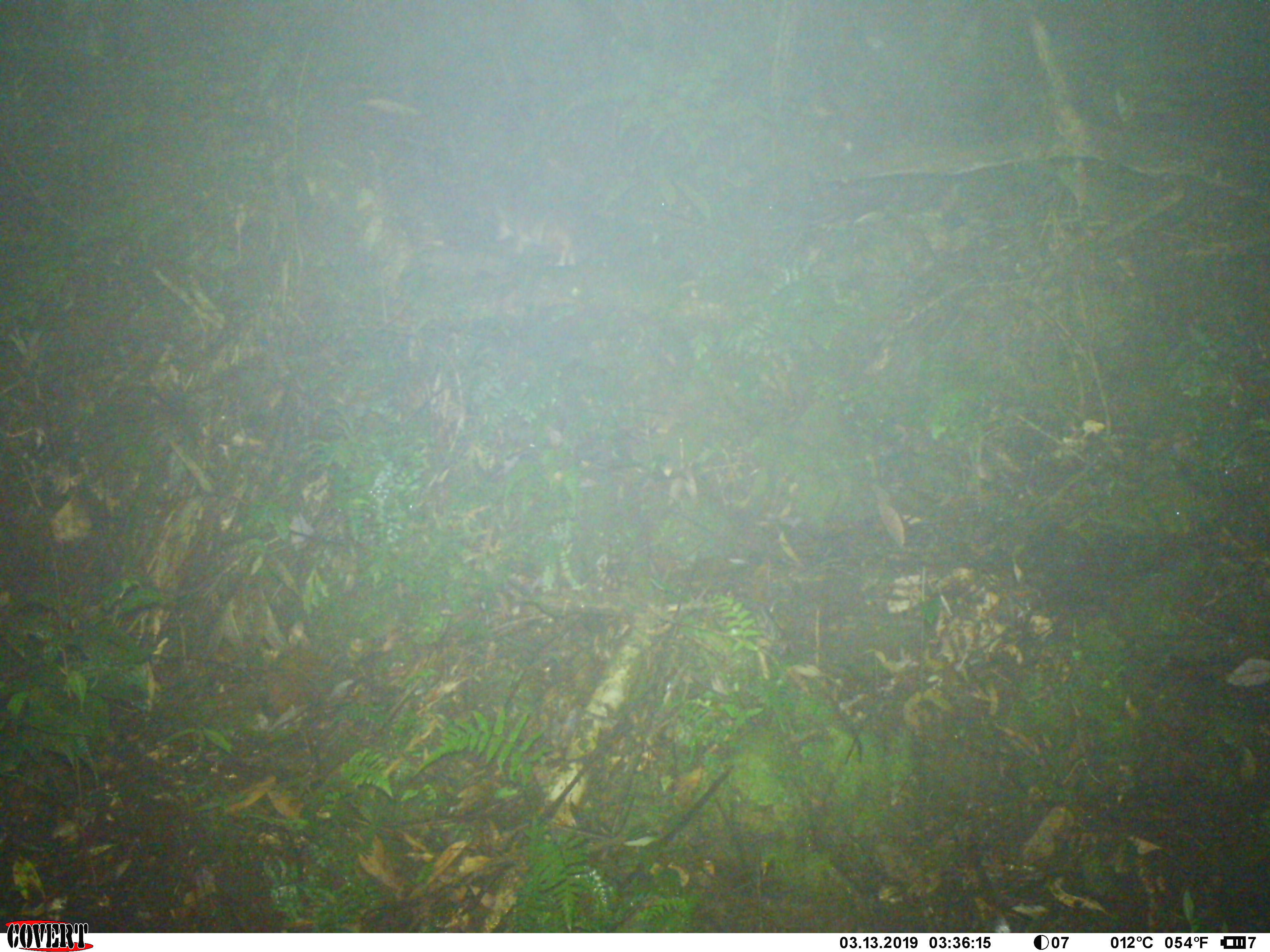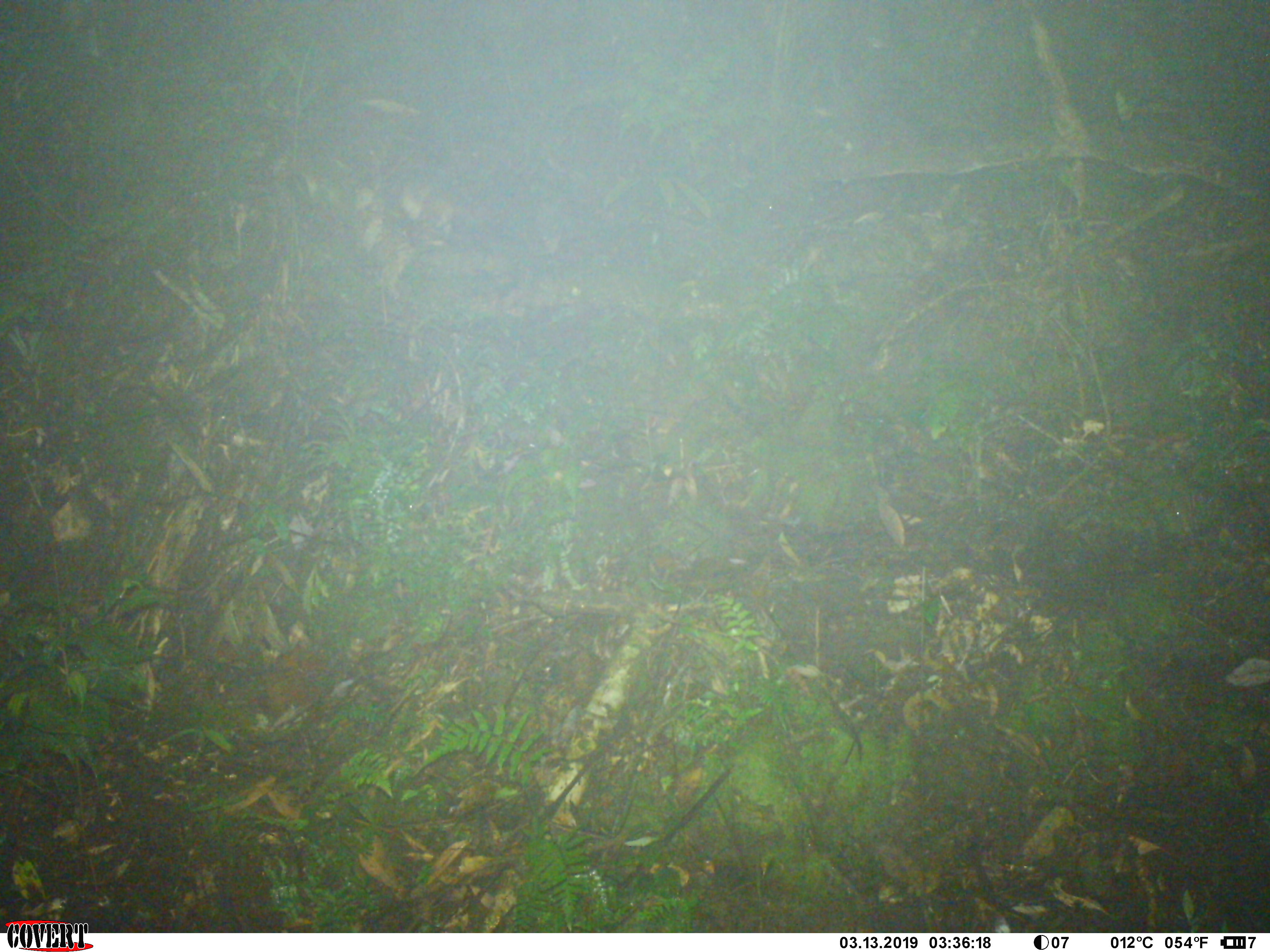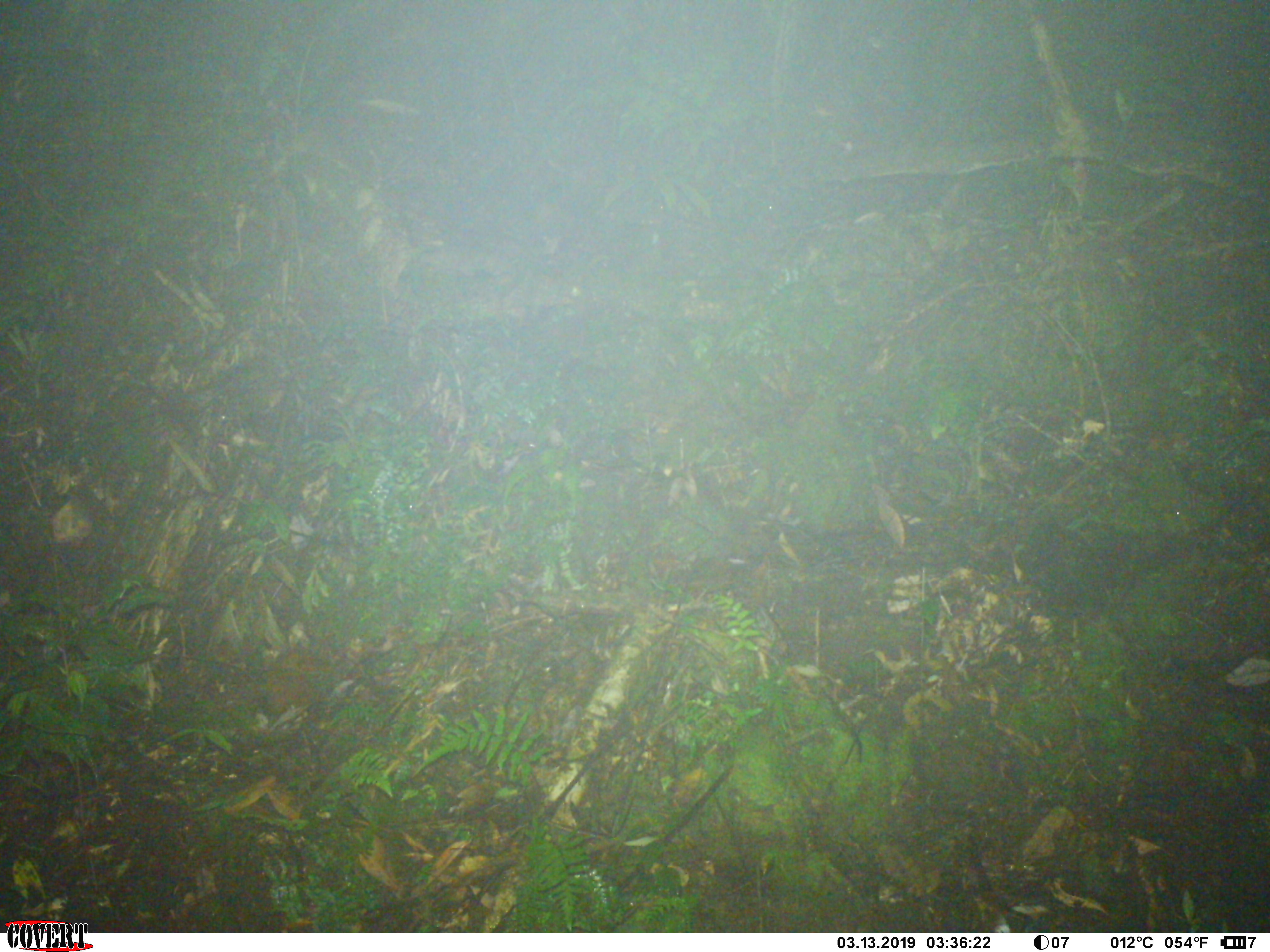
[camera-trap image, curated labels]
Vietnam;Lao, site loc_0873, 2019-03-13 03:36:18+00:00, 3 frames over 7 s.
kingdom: Animalia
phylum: Chordata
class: Mammalia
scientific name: Mammalia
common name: mammal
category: unidentified small mammal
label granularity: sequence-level